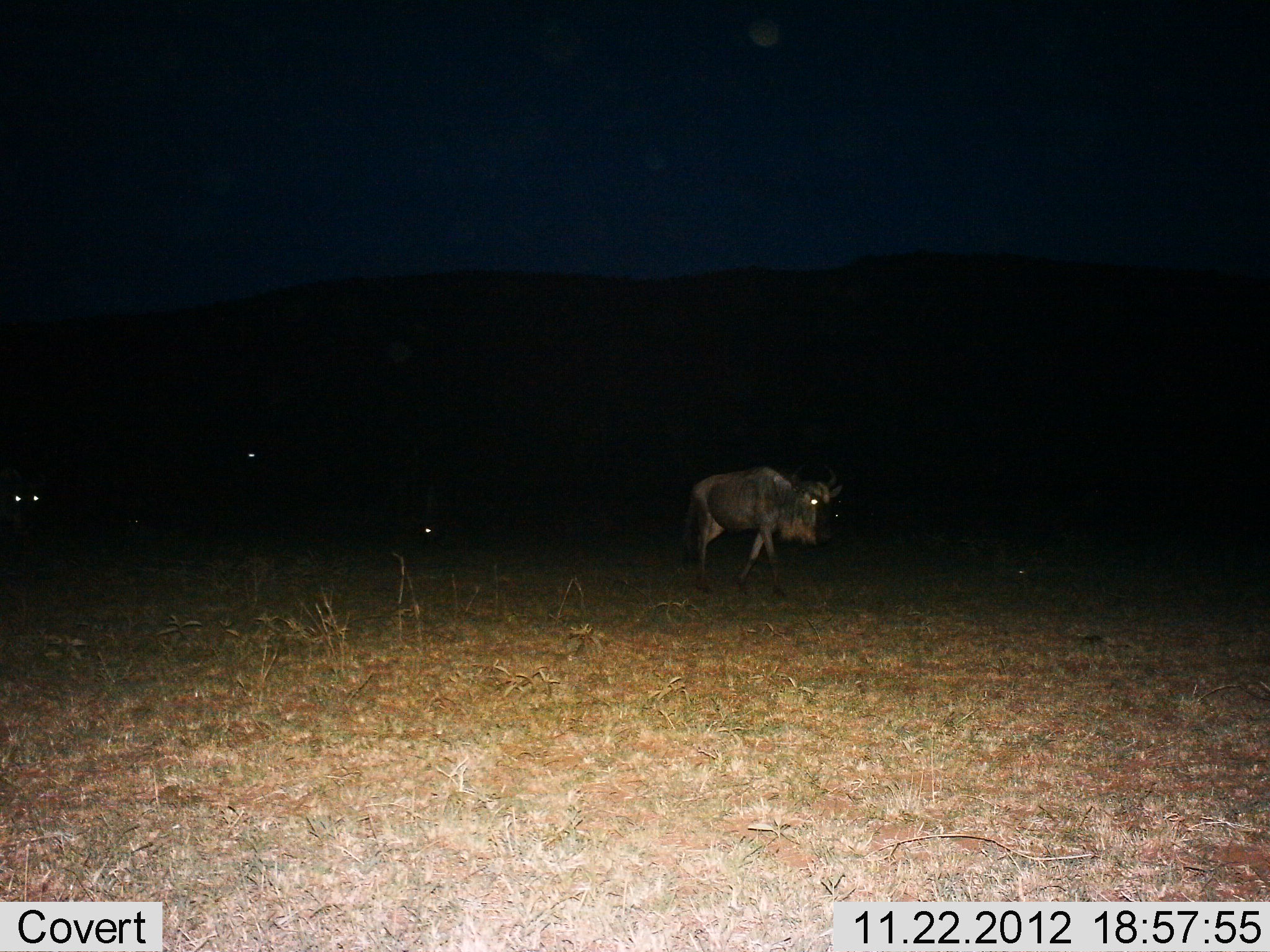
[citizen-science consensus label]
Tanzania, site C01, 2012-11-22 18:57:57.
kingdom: Animalia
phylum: Chordata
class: Mammalia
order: Artiodactyla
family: Bovidae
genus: Connochaetes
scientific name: Connochaetes taurinus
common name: blue wildebeest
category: wildebeest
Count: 3.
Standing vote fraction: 26%.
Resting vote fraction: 5%.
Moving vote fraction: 74%.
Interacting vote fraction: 0%.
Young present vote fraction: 5%.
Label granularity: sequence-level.